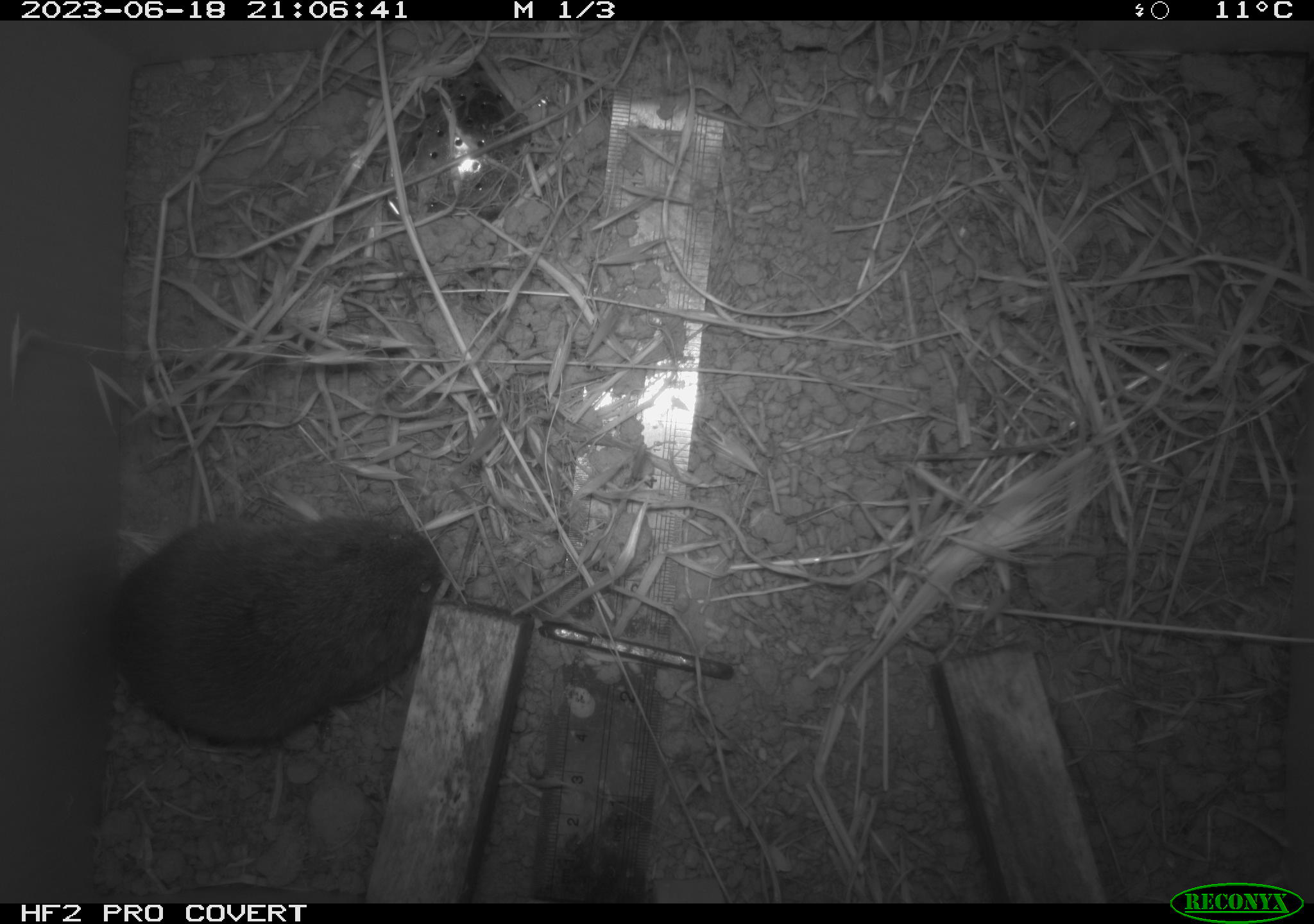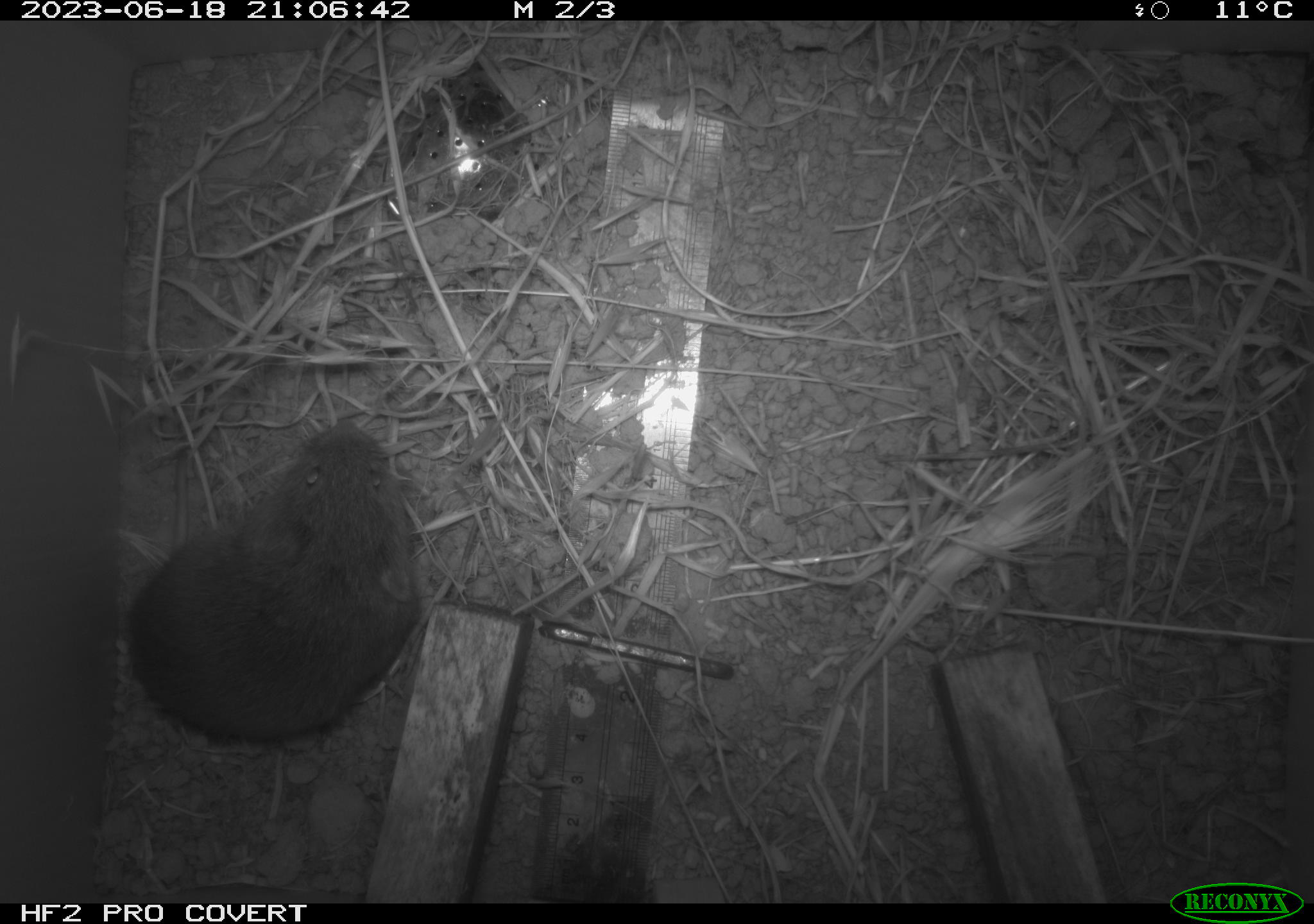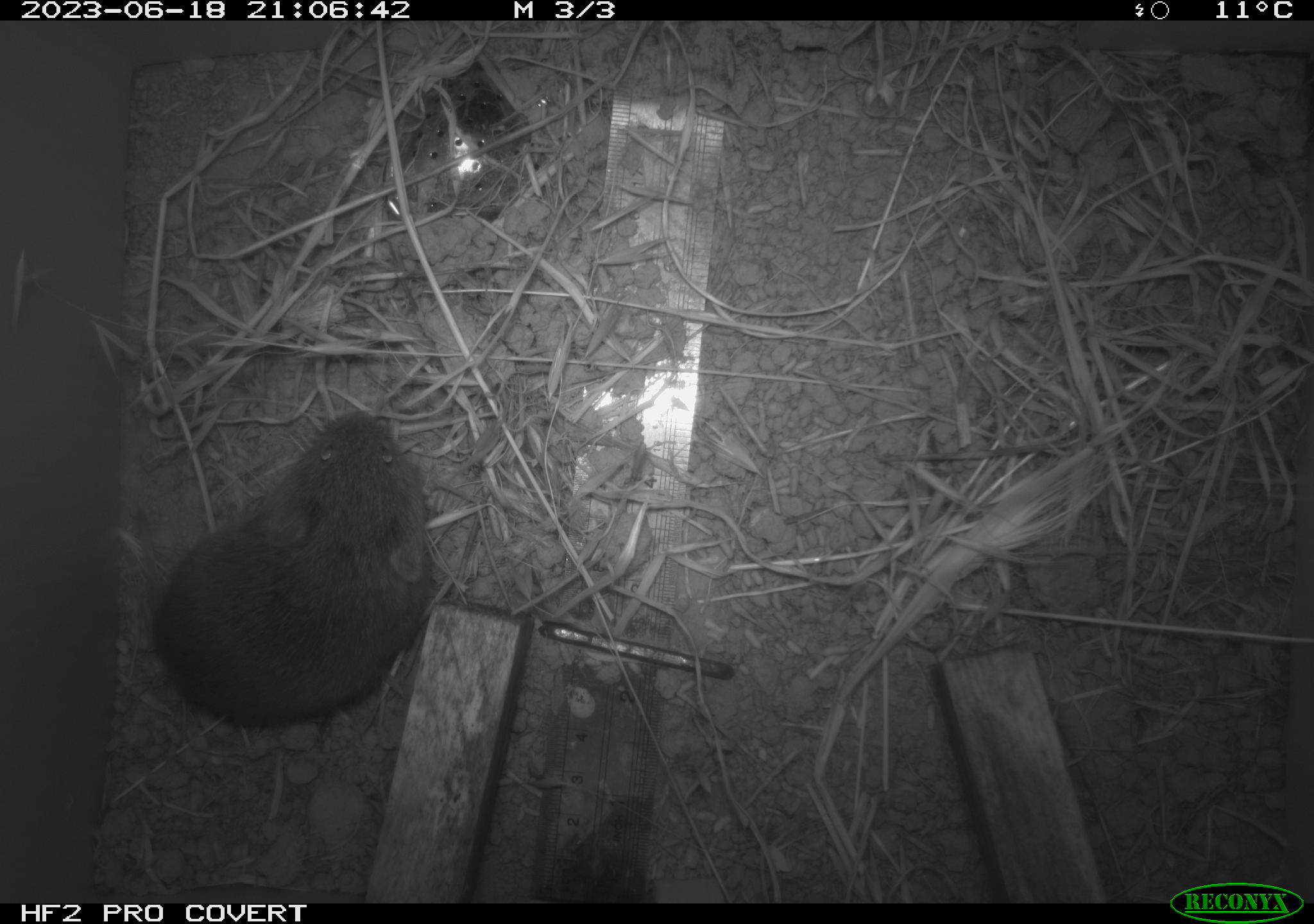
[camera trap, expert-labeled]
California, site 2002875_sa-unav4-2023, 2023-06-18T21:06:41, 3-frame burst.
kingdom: Animalia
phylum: Chordata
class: Mammalia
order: Rodentia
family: Cricetidae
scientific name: Arvicolinae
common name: voles, lemmings, and muskrats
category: arvicolinae subfamily